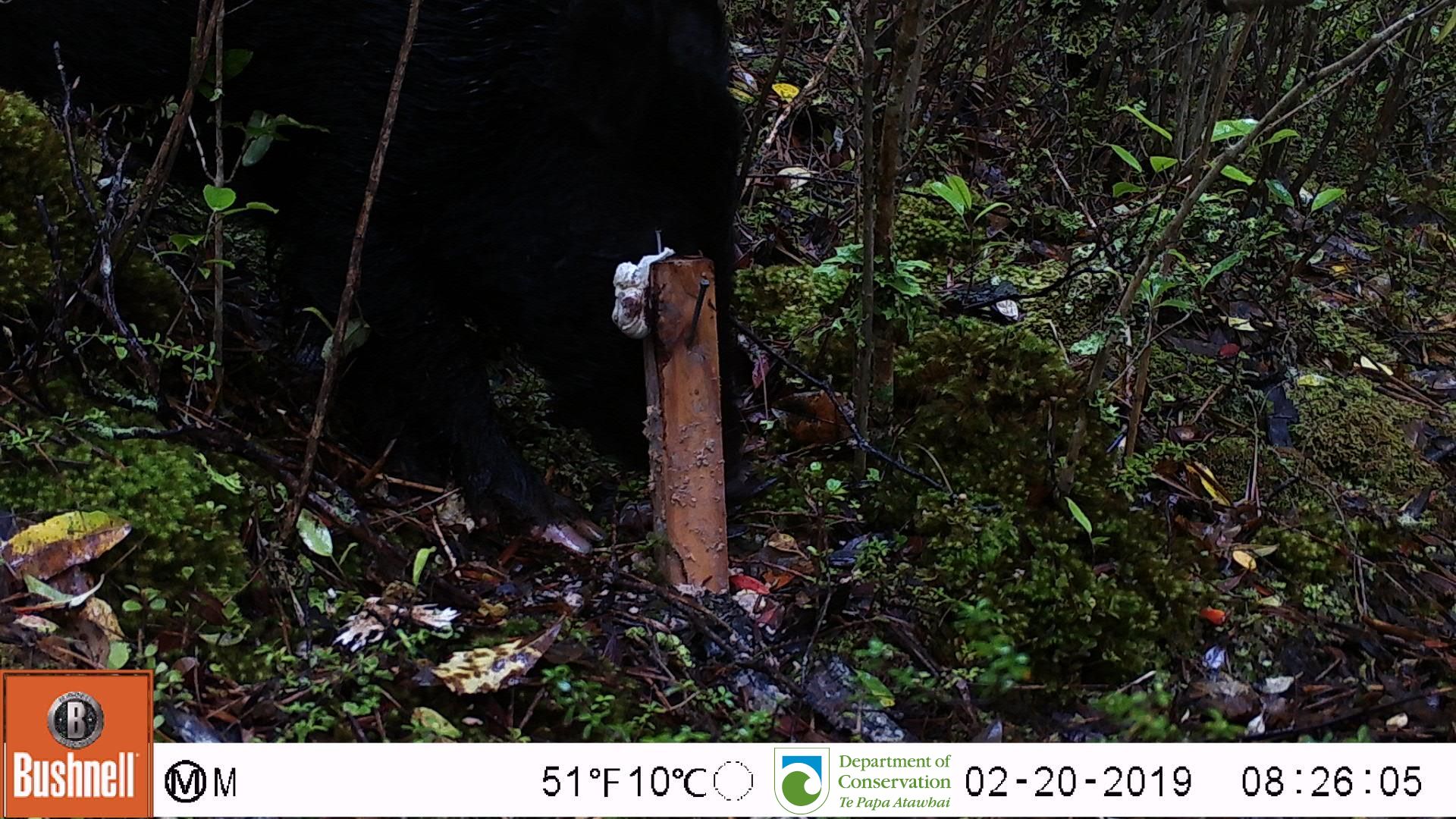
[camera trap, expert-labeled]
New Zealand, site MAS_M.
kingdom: Animalia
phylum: Chordata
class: Mammalia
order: Artiodactyla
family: Suidae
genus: Sus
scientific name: Sus scrofa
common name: pig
Pig (Sus scrofa).